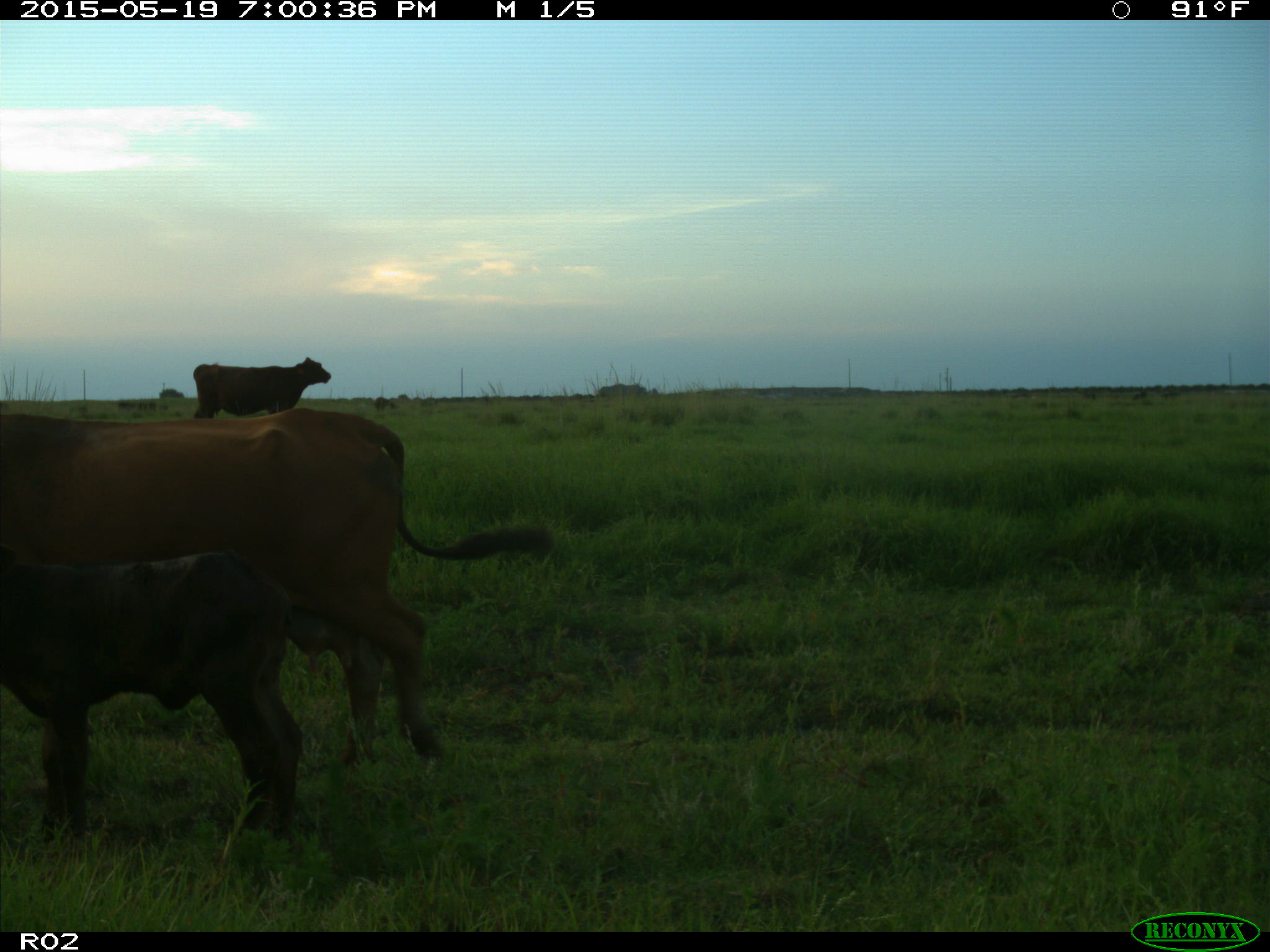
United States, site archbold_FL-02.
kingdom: Animalia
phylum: Chordata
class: Mammalia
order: Artiodactyla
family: Bovidae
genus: Bos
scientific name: Bos taurus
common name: domestic cow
Bos taurus (domestic cow).